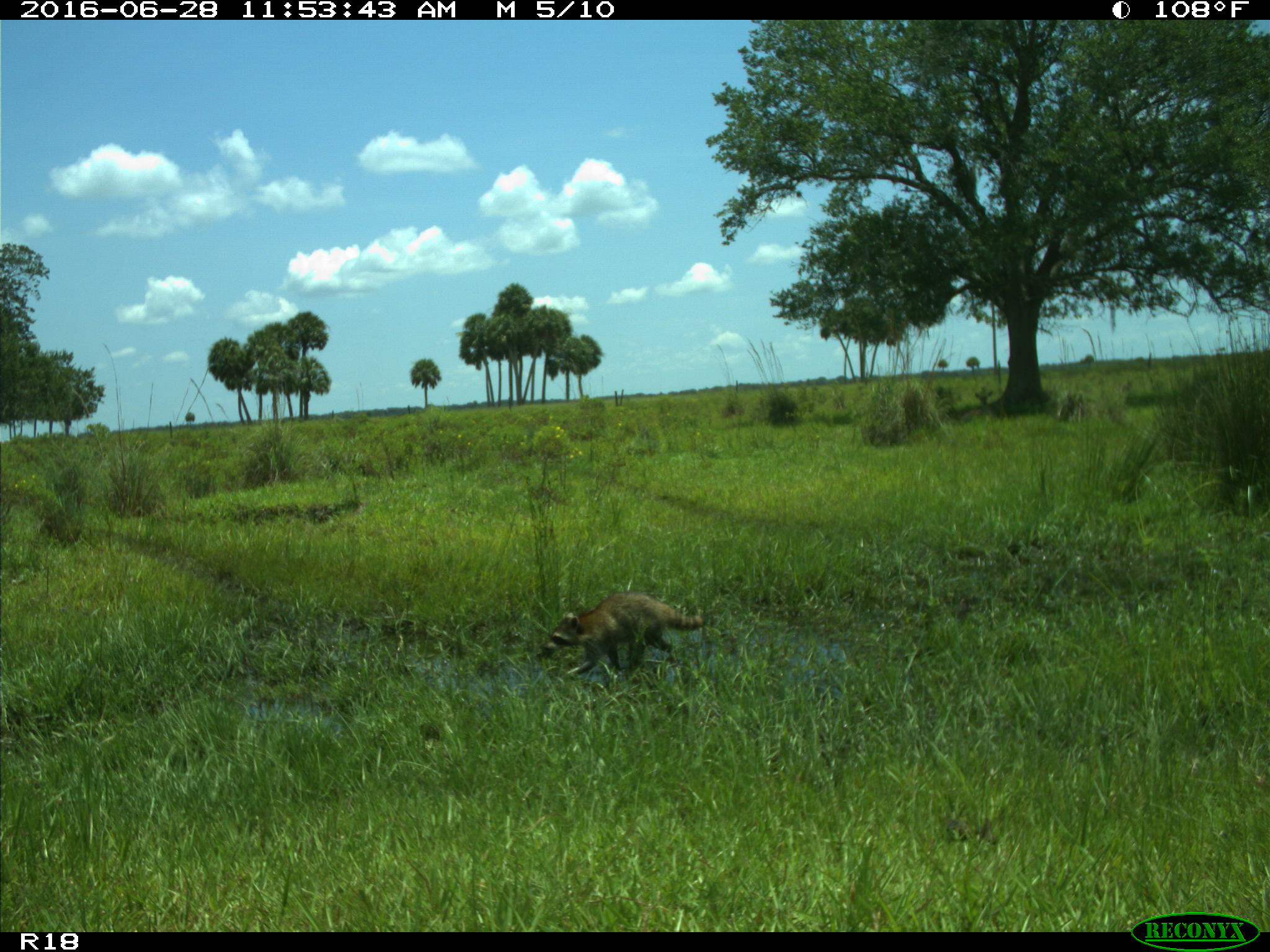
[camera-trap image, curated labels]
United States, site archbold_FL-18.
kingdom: Animalia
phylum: Chordata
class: Mammalia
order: Carnivora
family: Procyonidae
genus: Procyon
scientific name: Procyon lotor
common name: common raccoon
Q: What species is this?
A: Procyon lotor (common raccoon).